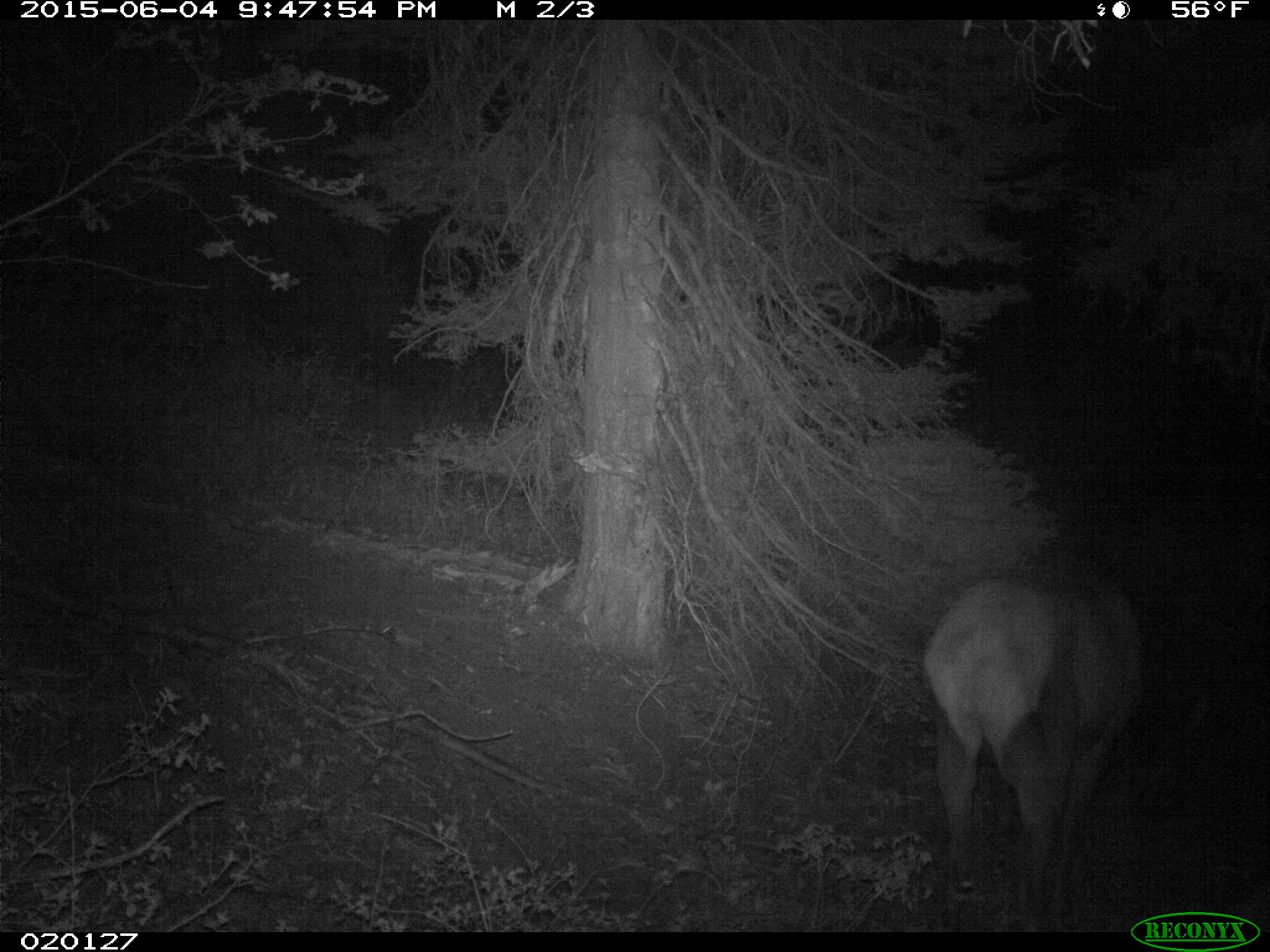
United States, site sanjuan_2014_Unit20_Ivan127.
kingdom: Animalia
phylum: Chordata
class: Mammalia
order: Artiodactyla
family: Cervidae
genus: Cervus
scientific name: Cervus elaphus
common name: red deer